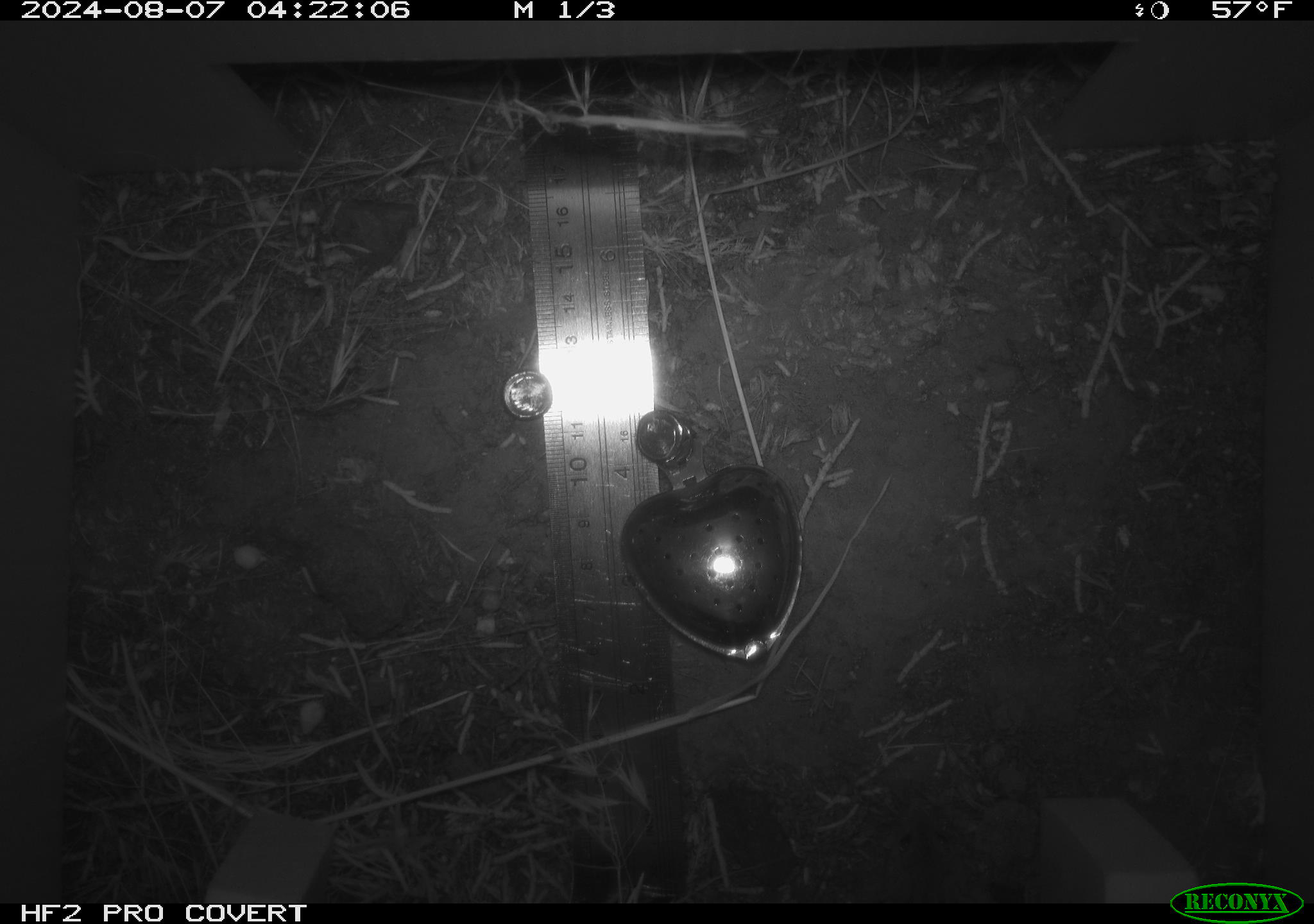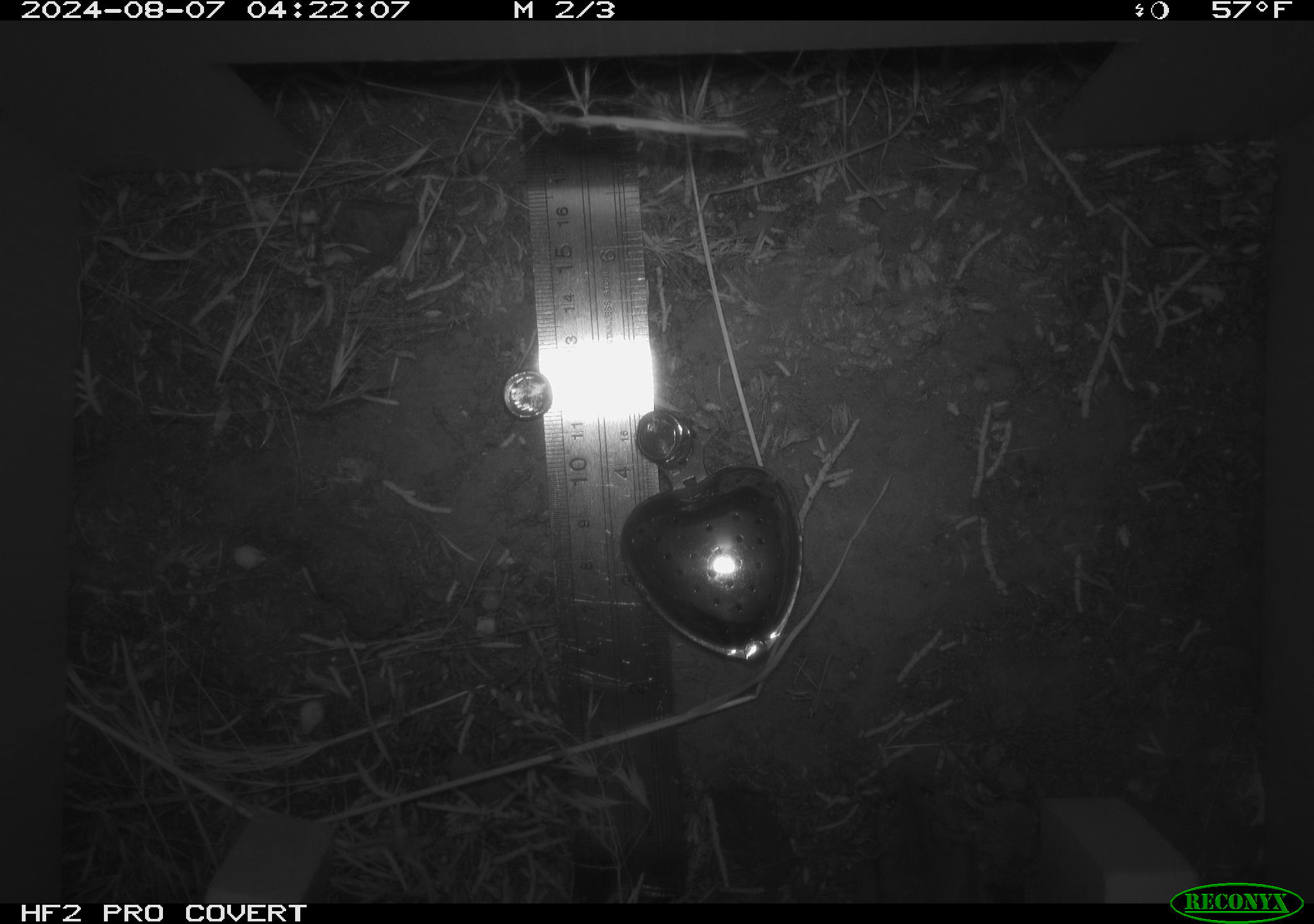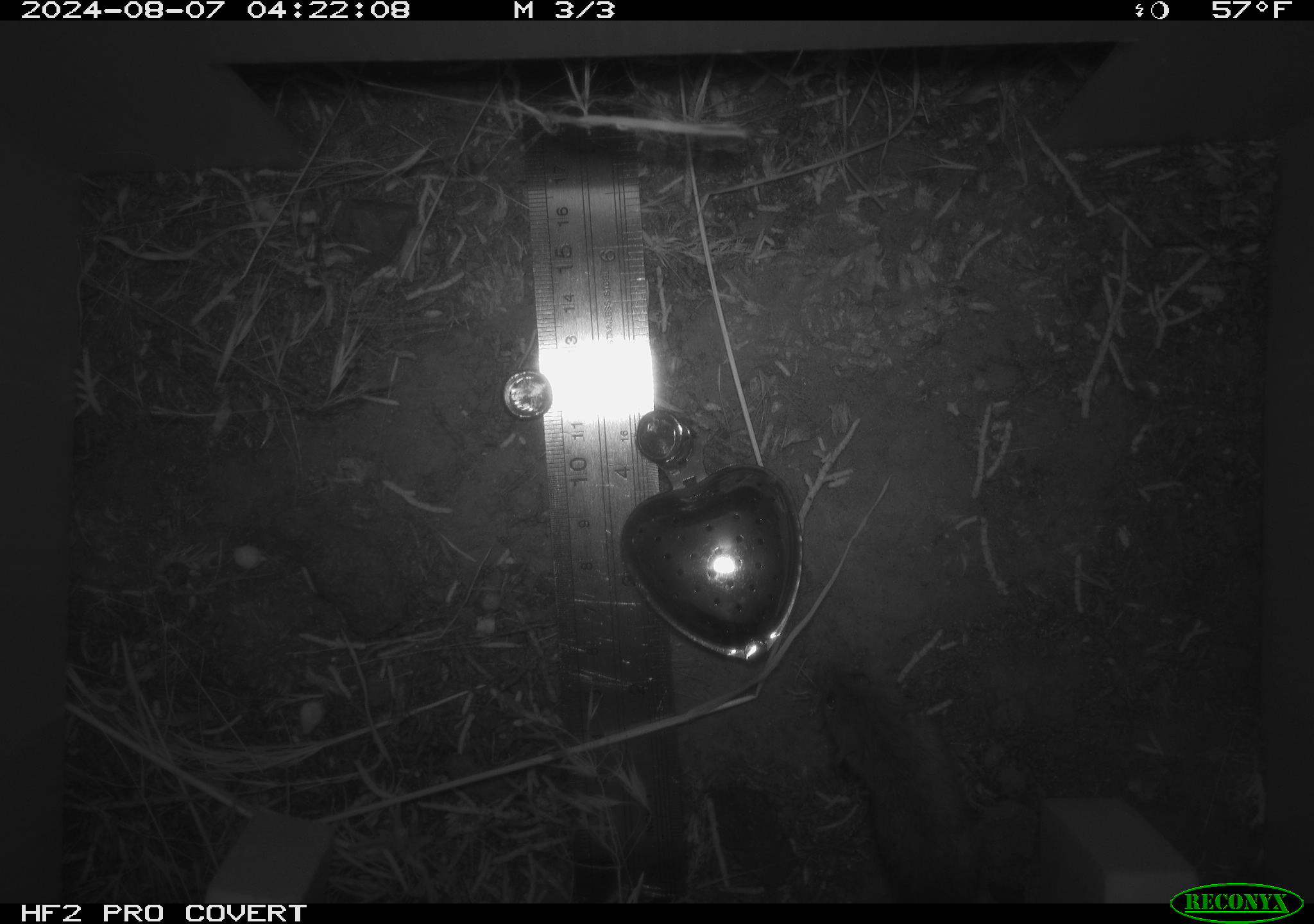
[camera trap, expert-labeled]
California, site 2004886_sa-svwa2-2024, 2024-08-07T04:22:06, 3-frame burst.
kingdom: Animalia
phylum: Chordata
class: Mammalia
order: Rodentia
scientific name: Rodentia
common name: mouse species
Mouse species (Rodentia).